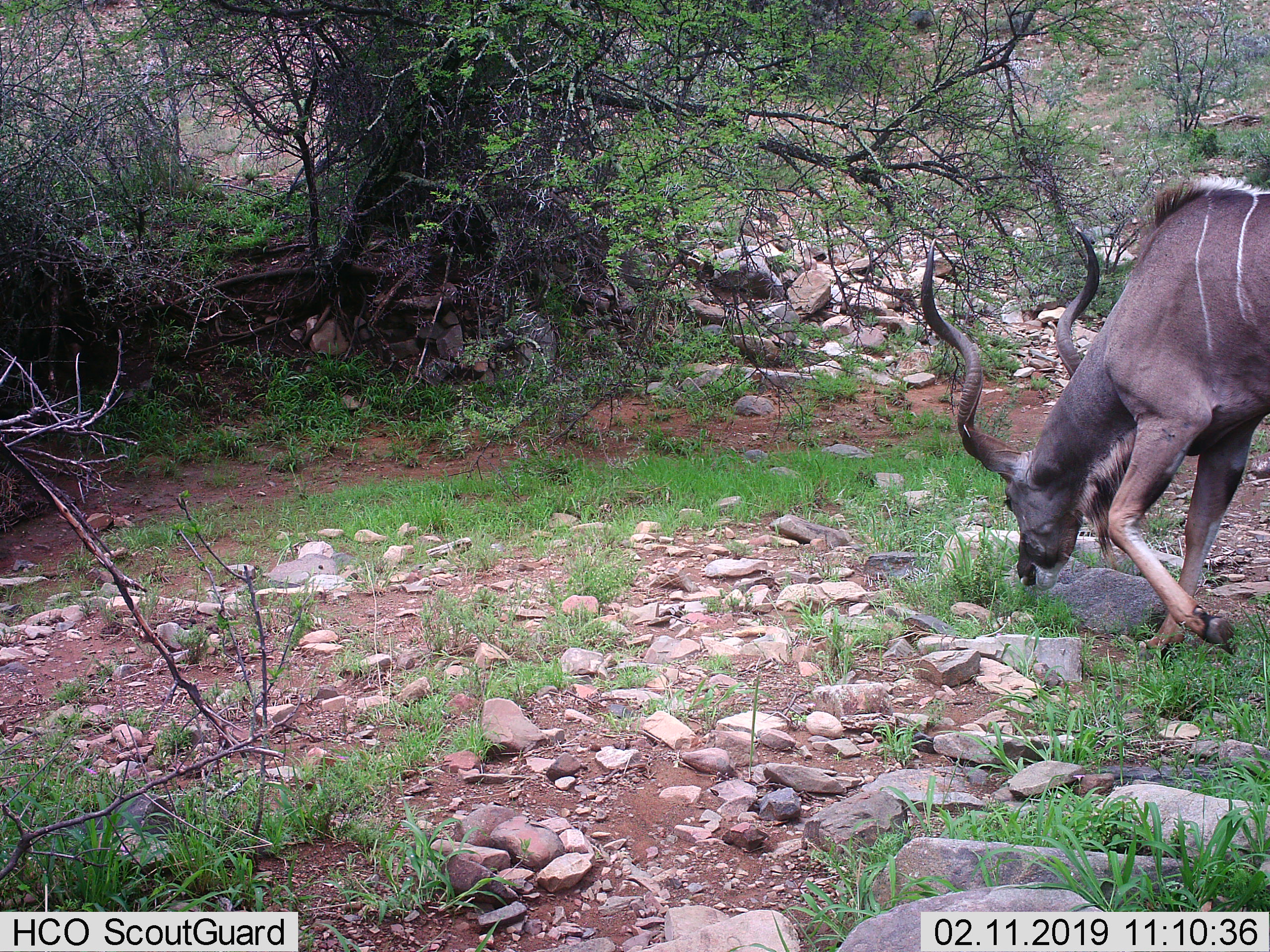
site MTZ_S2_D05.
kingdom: Animalia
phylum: Chordata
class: Mammalia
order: Artiodactyla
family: Bovidae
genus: Tragelaphus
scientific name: Tragelaphus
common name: kudu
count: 1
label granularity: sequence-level